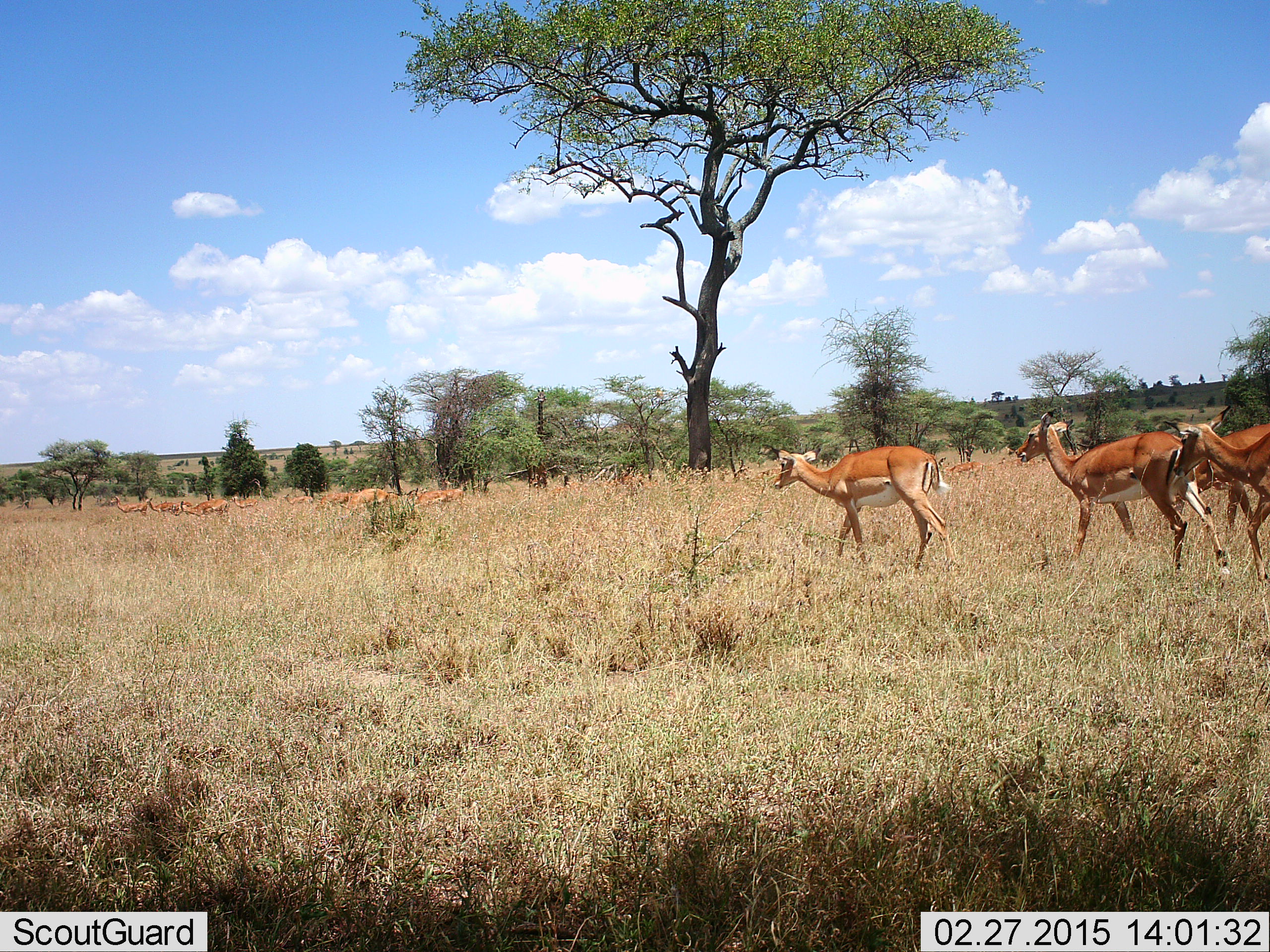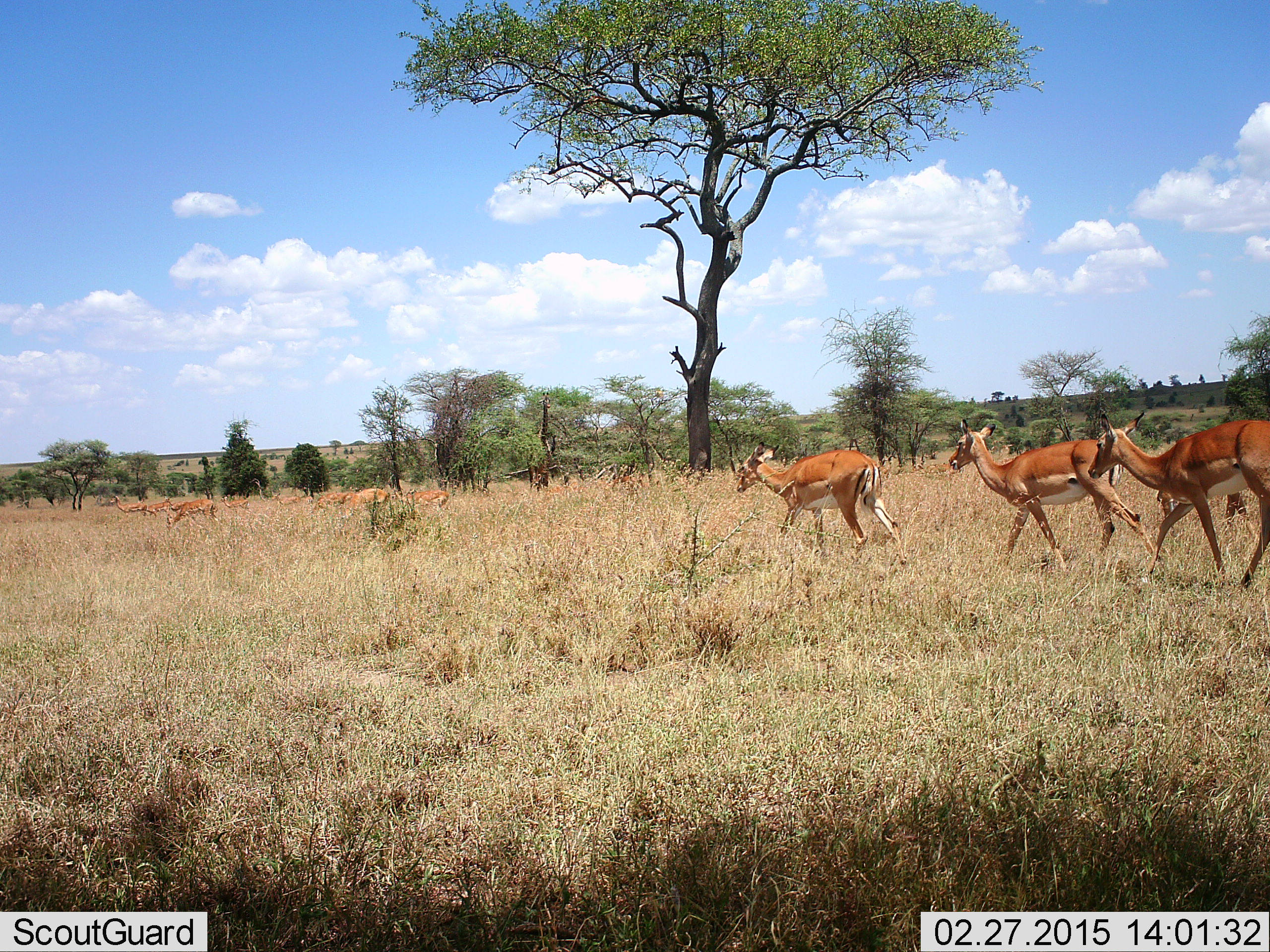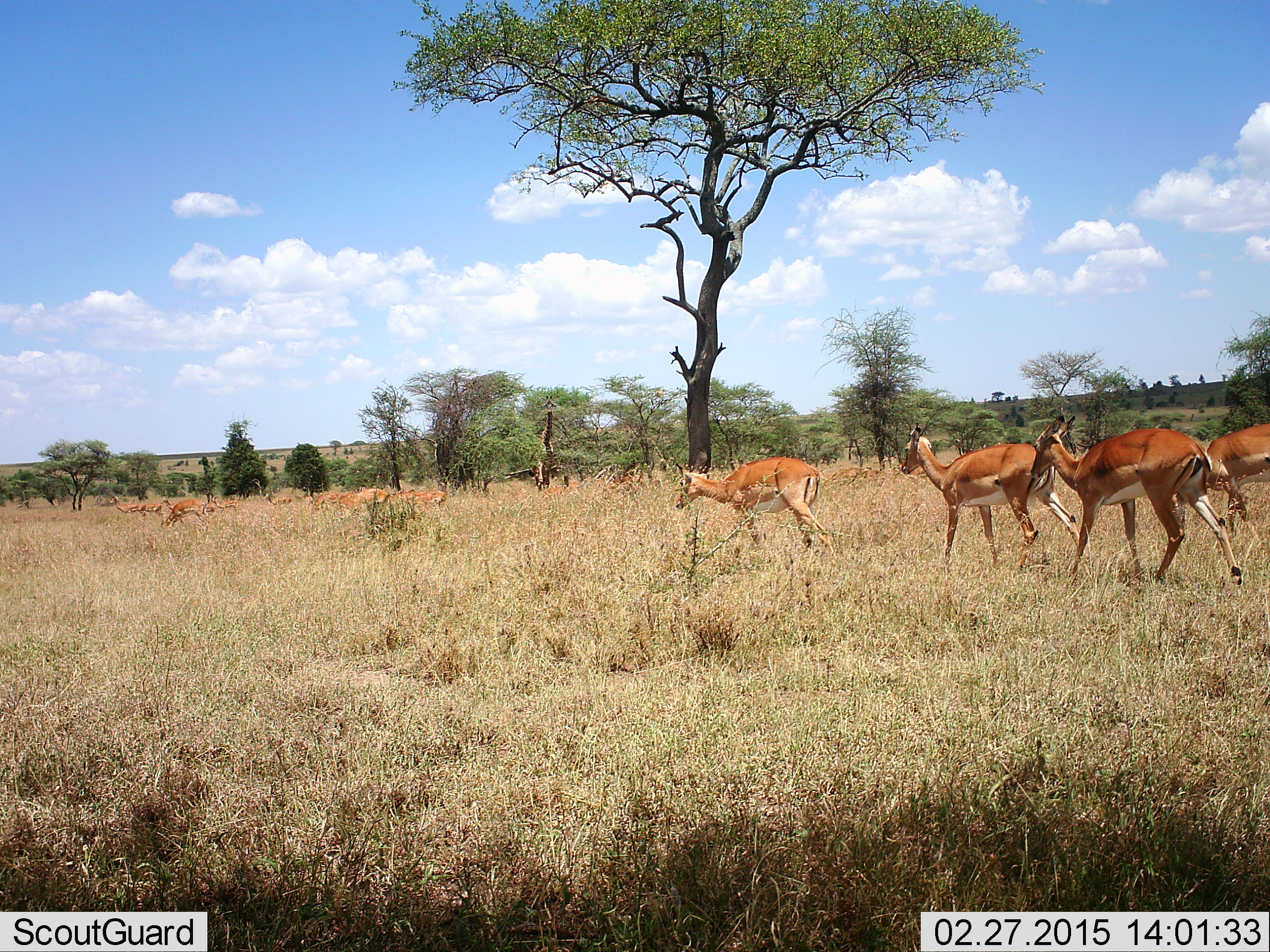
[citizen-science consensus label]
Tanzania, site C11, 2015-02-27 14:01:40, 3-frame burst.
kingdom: Animalia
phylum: Chordata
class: Mammalia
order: Artiodactyla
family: Bovidae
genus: Aepyceros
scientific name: Aepyceros melampus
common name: impala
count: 11-50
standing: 64%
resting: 9%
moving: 100%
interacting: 0%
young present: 0%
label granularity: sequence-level